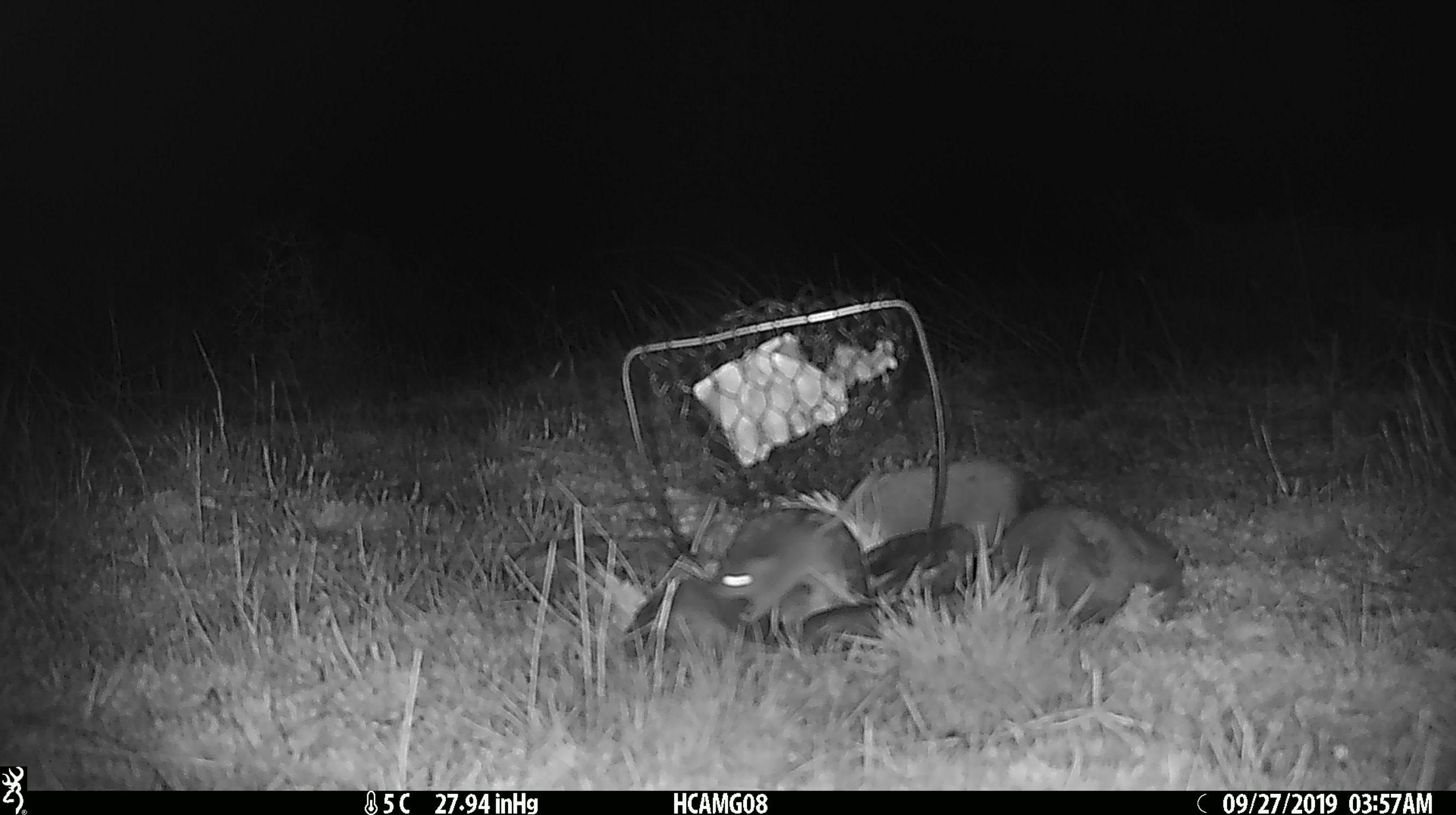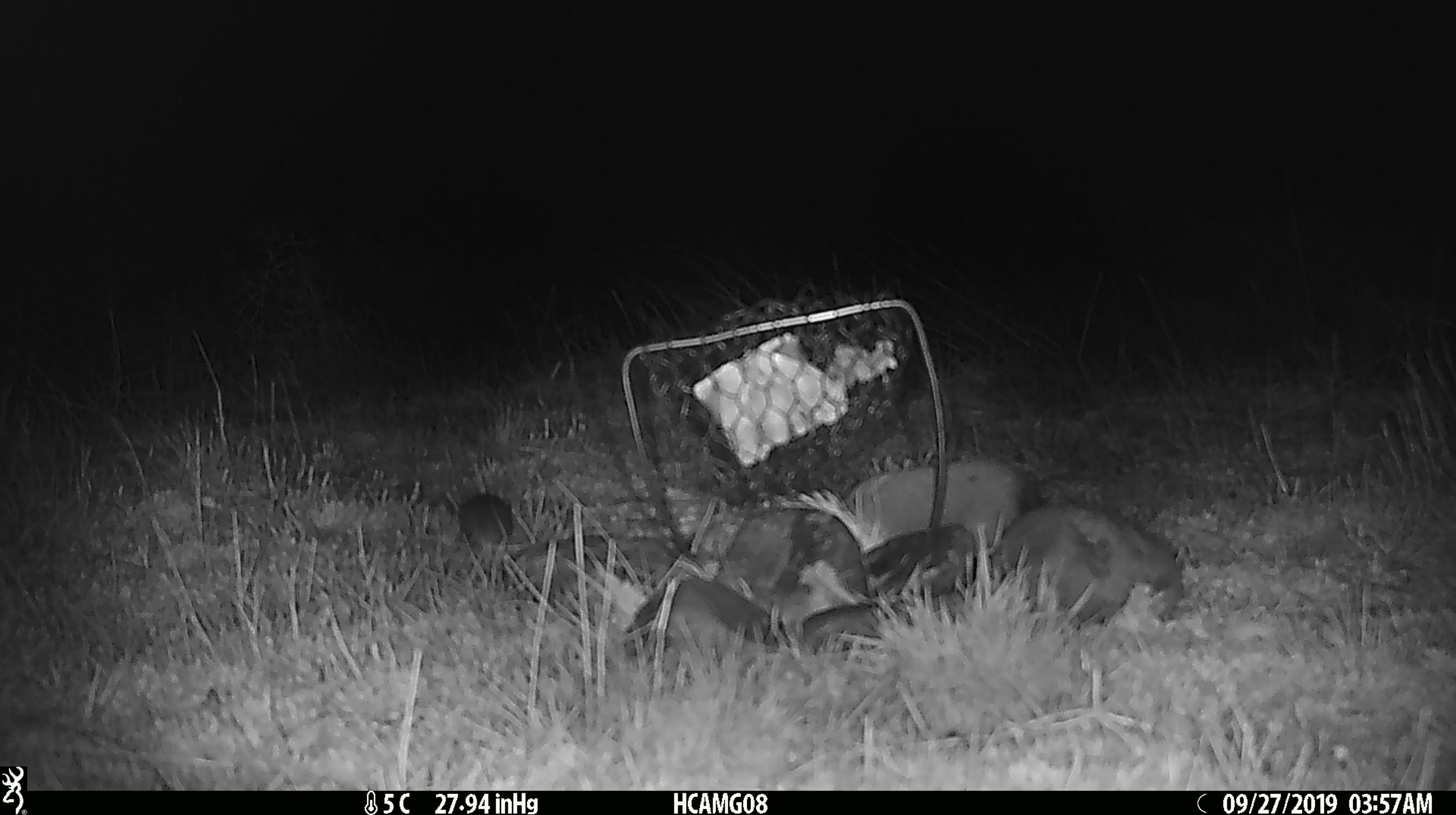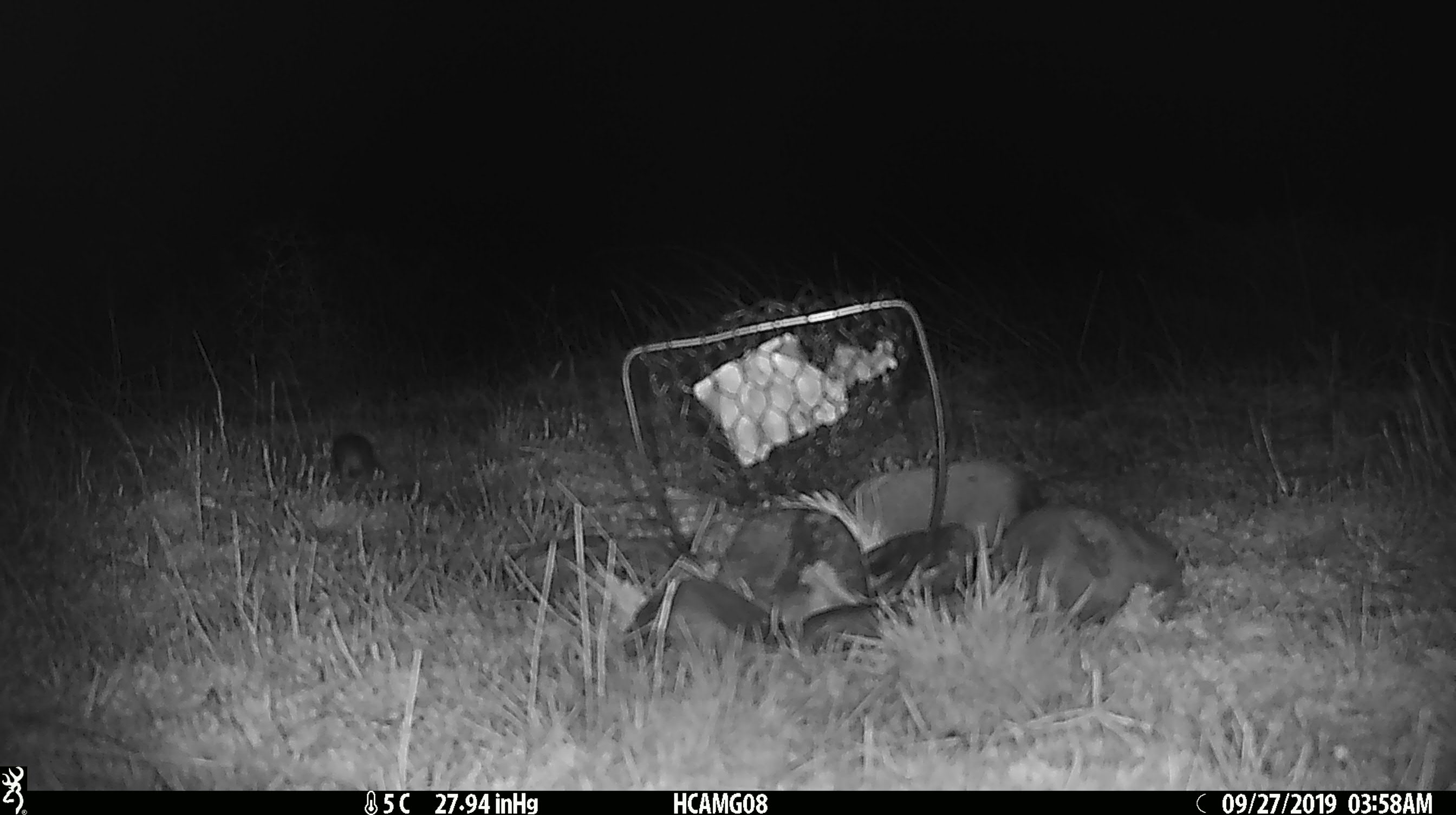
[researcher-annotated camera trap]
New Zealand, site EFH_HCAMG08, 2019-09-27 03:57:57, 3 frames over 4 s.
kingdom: Animalia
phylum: Chordata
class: Mammalia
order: Rodentia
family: Muridae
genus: Mus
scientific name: Mus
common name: mouse